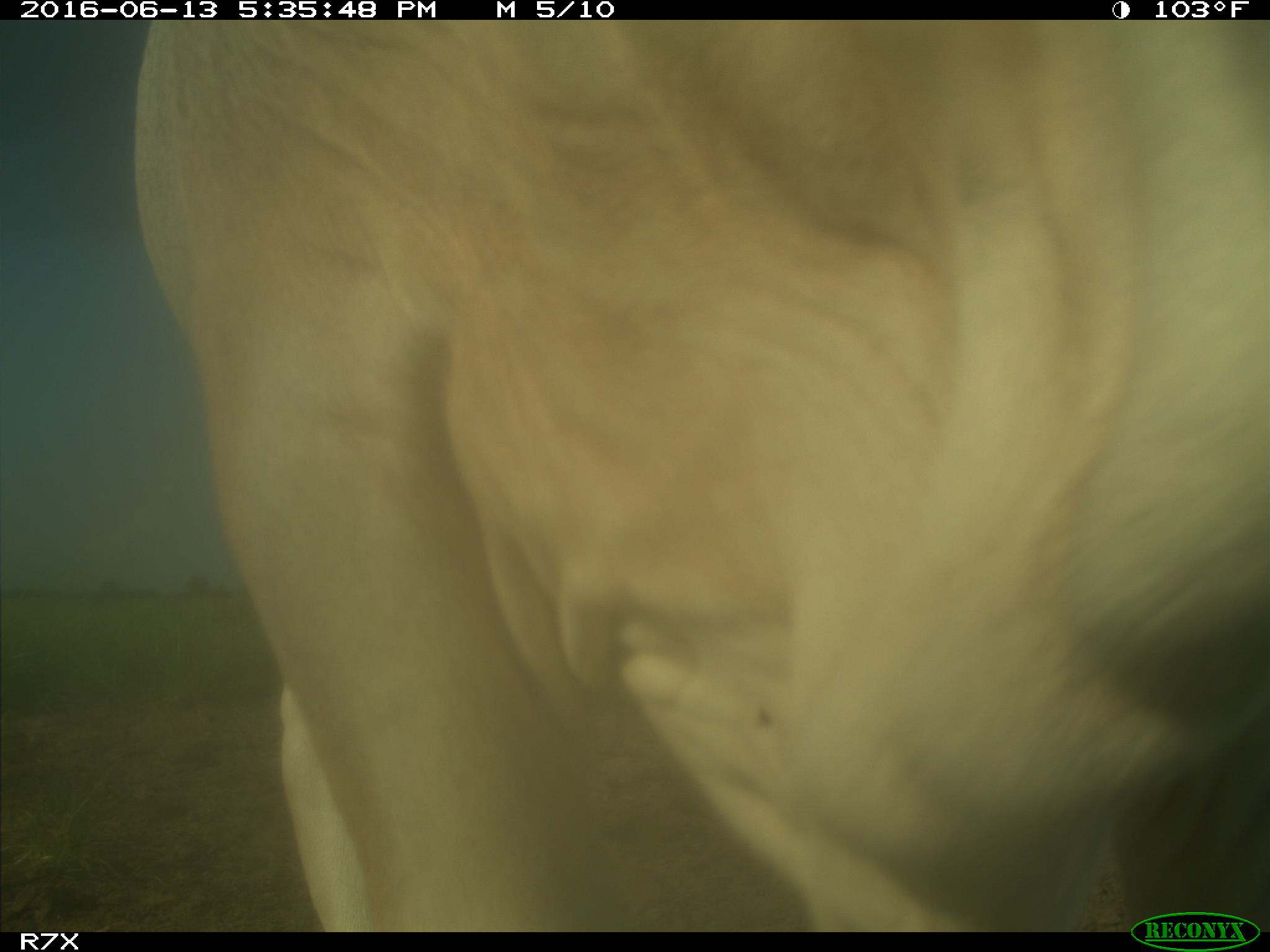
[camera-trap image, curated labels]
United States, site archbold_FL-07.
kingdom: Animalia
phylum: Chordata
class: Mammalia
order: Artiodactyla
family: Bovidae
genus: Bos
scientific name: Bos taurus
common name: domestic cow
Bos taurus (domestic cow).